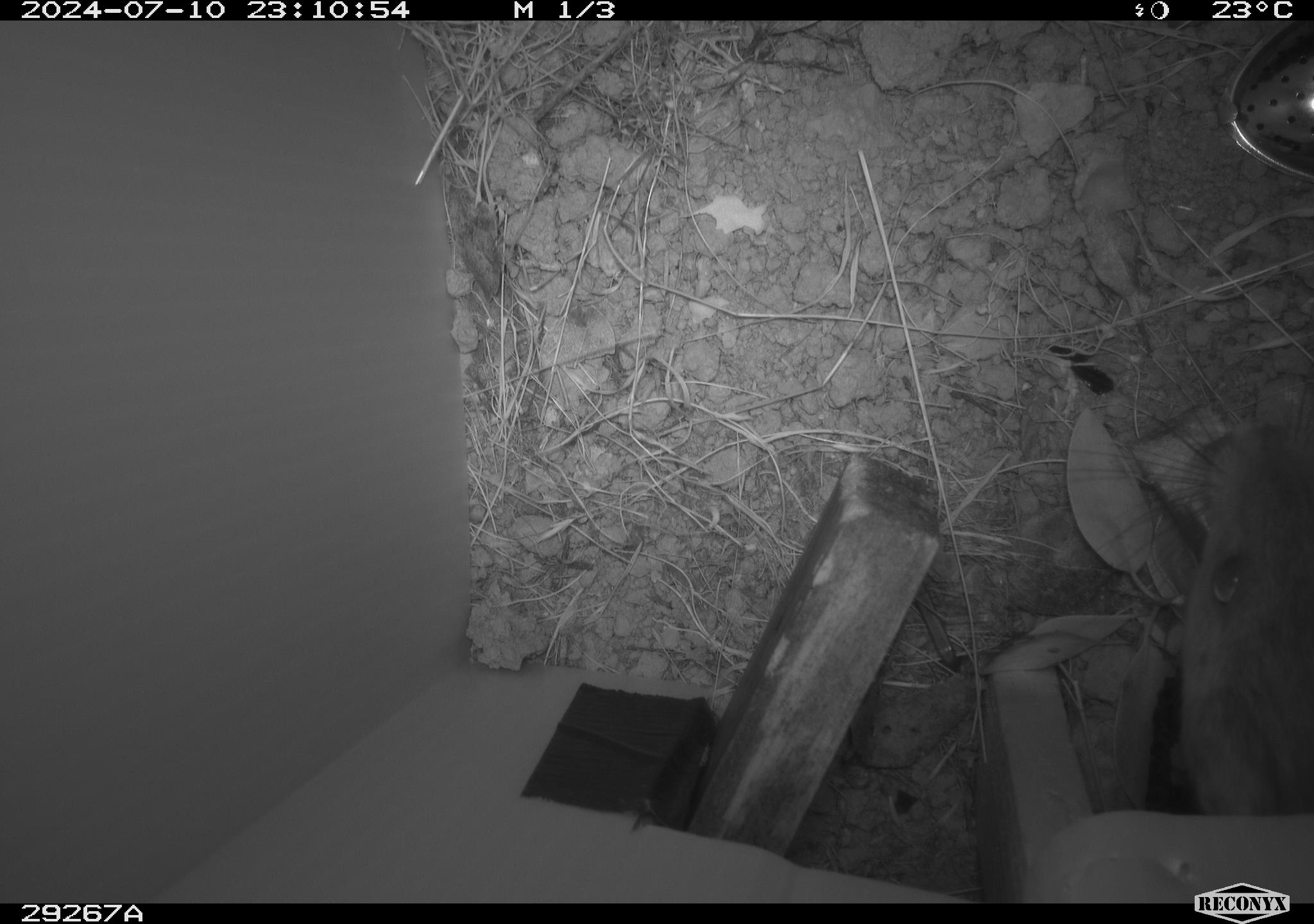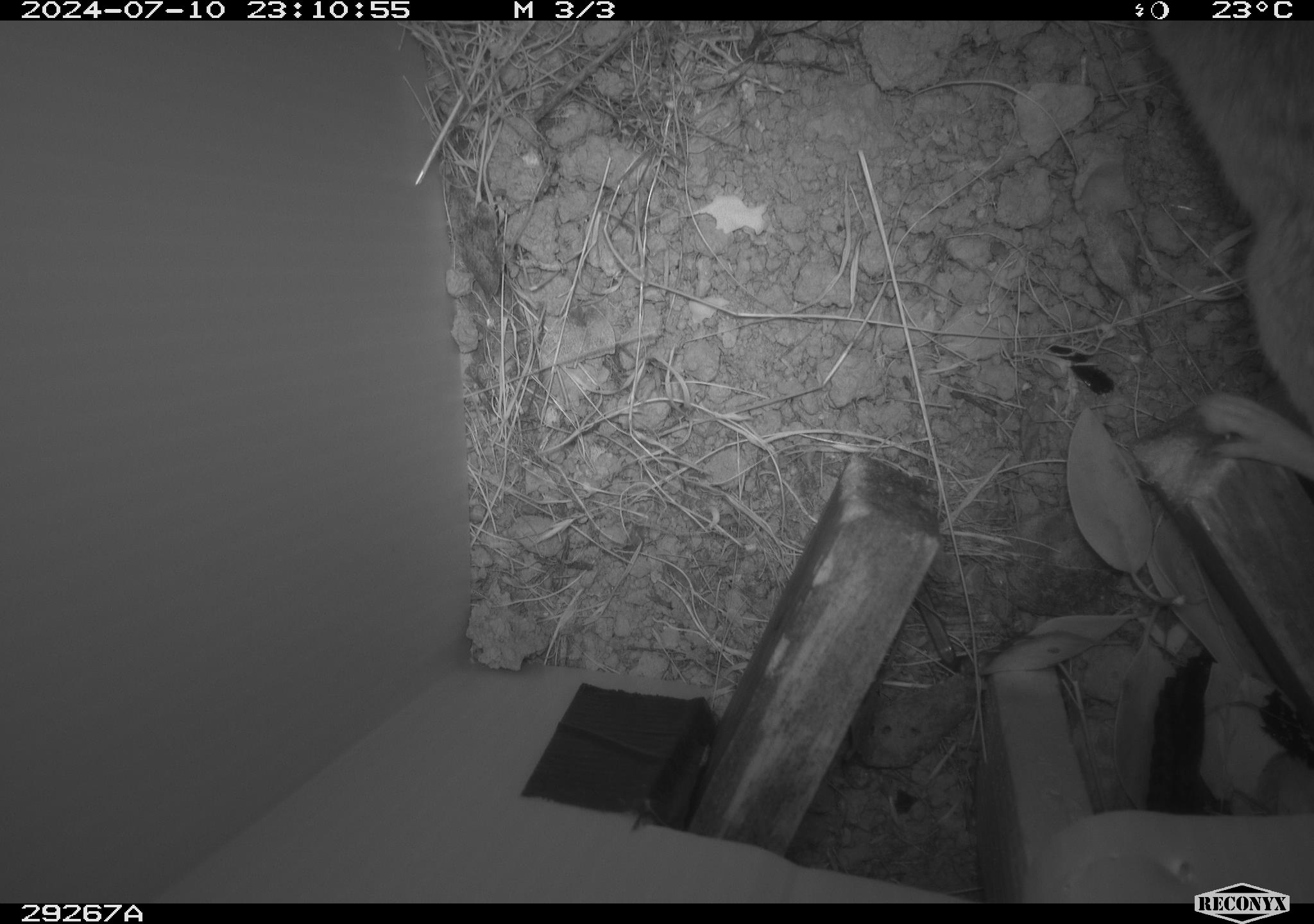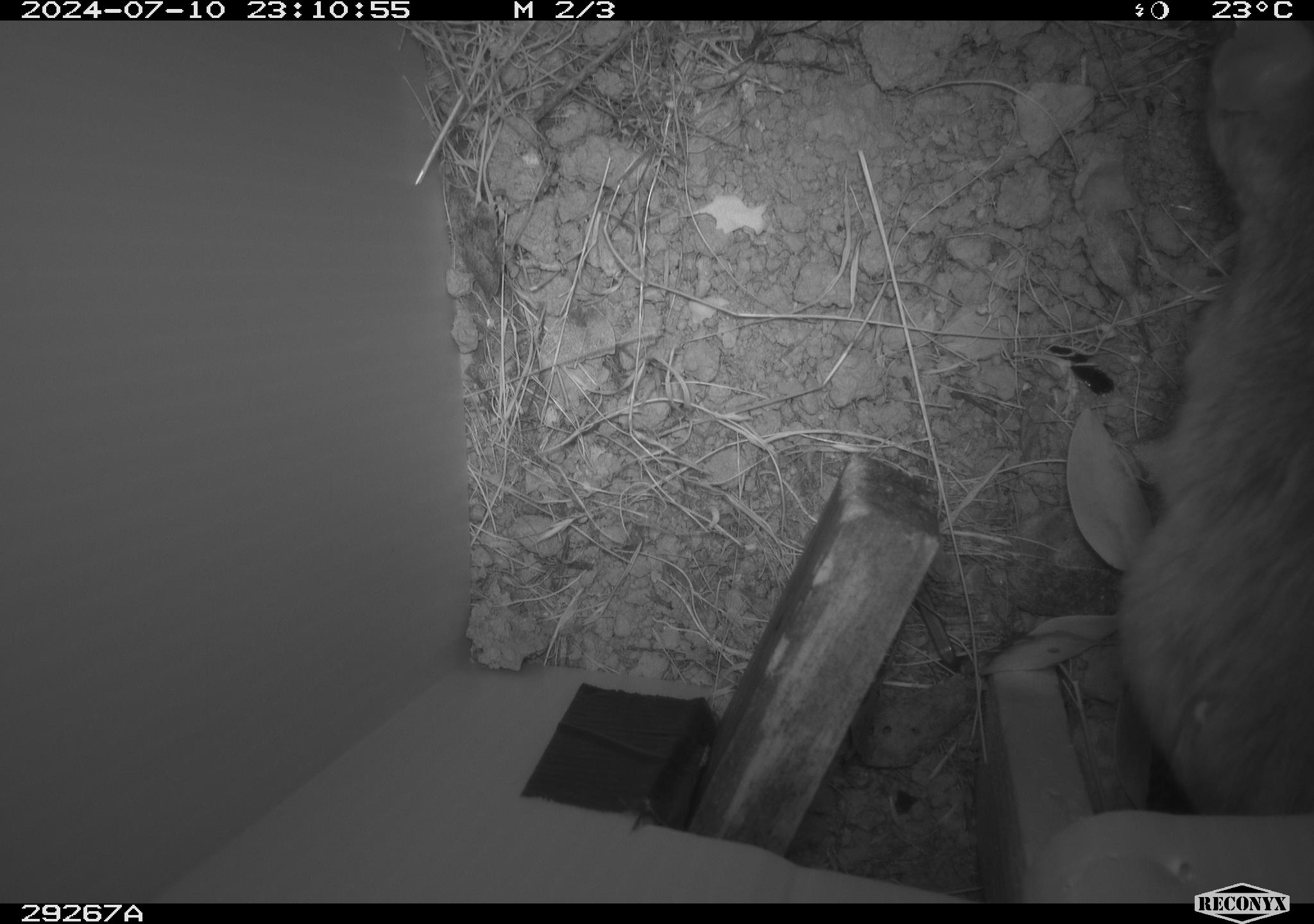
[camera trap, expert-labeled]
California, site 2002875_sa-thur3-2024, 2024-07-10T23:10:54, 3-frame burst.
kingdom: Animalia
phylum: Chordata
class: Mammalia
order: Rodentia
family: Cricetidae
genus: Neotoma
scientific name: Neotoma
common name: pack rat or woodrat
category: neotoma species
Neotoma species (pack rat or woodrat) (Neotoma).